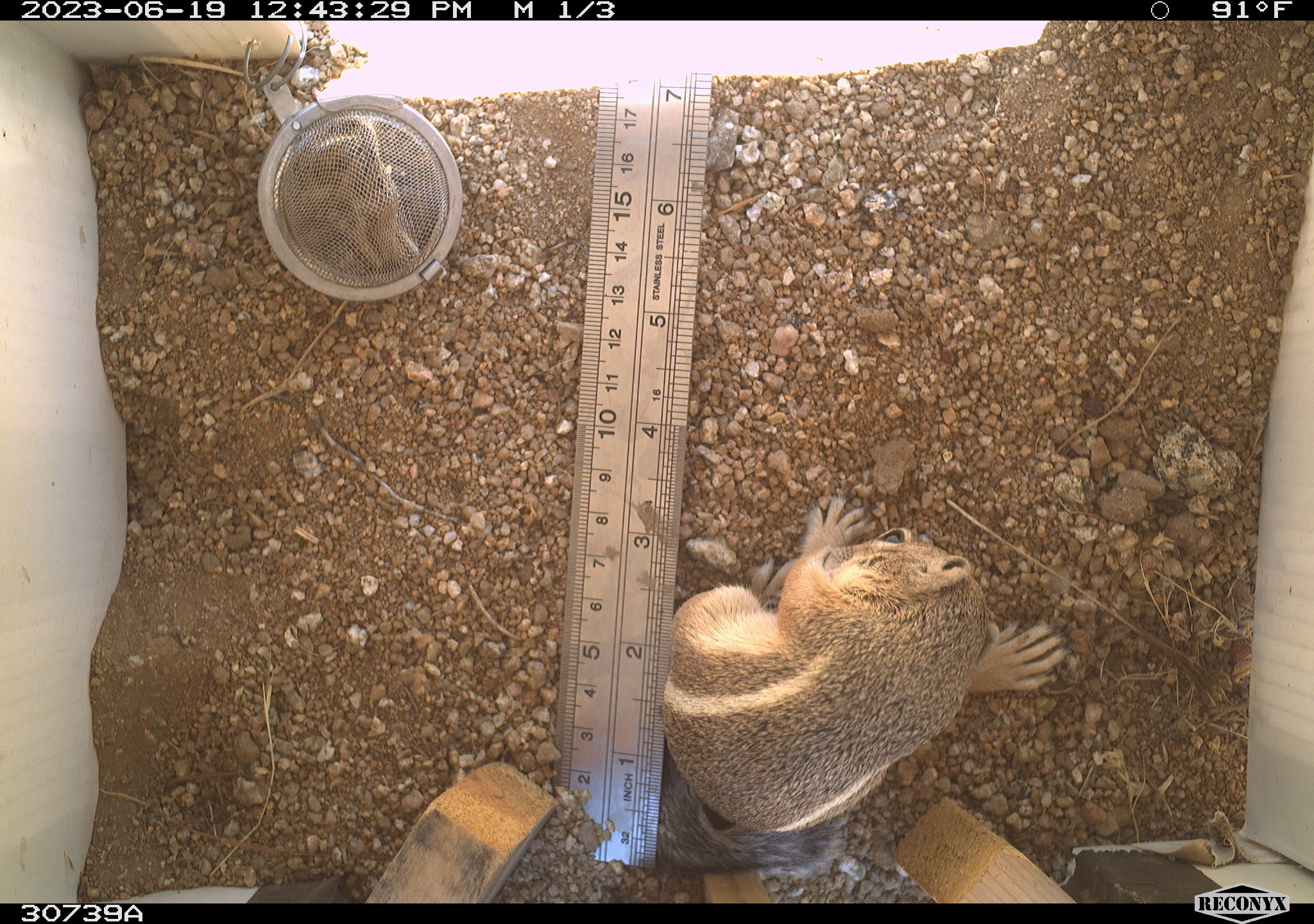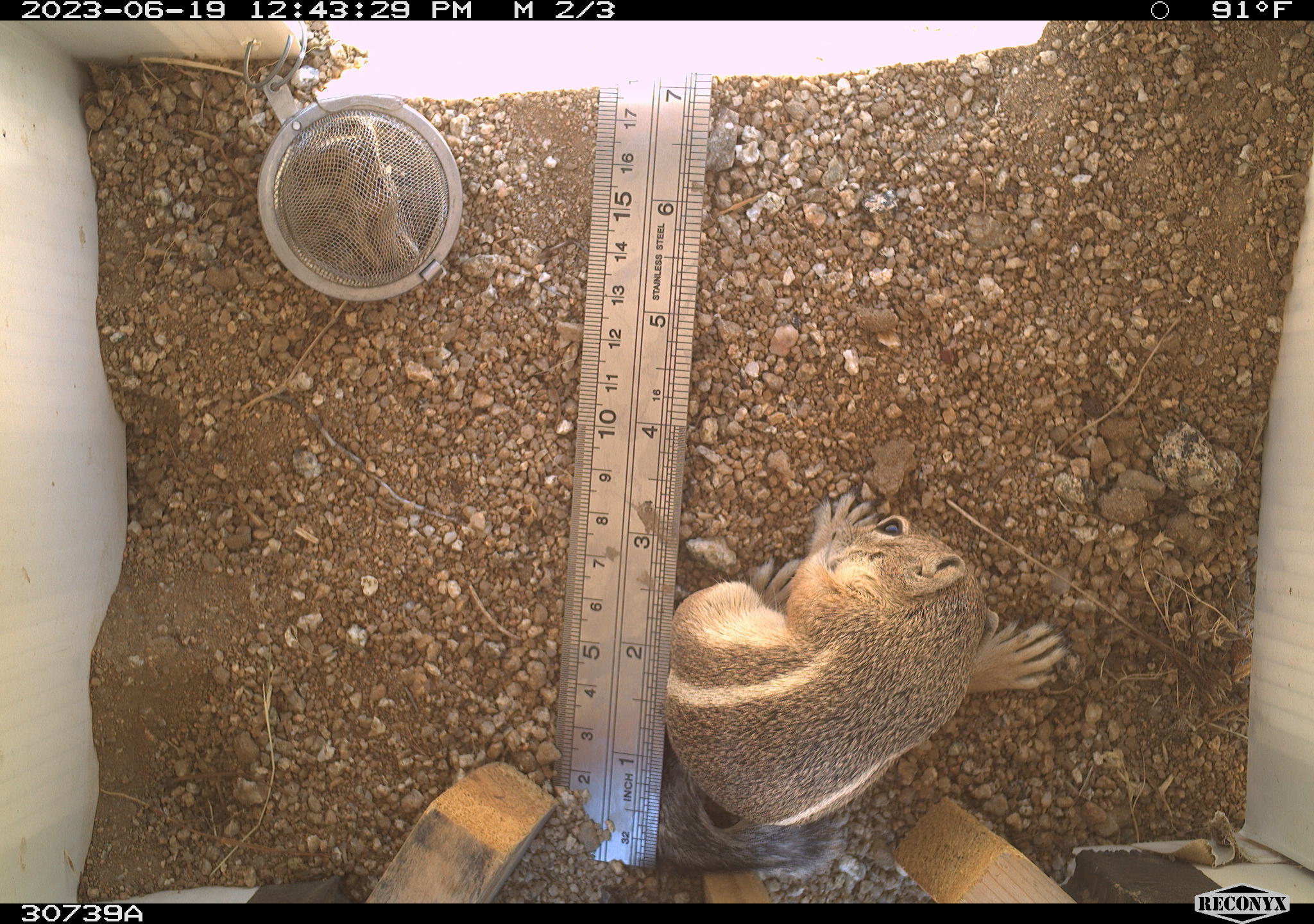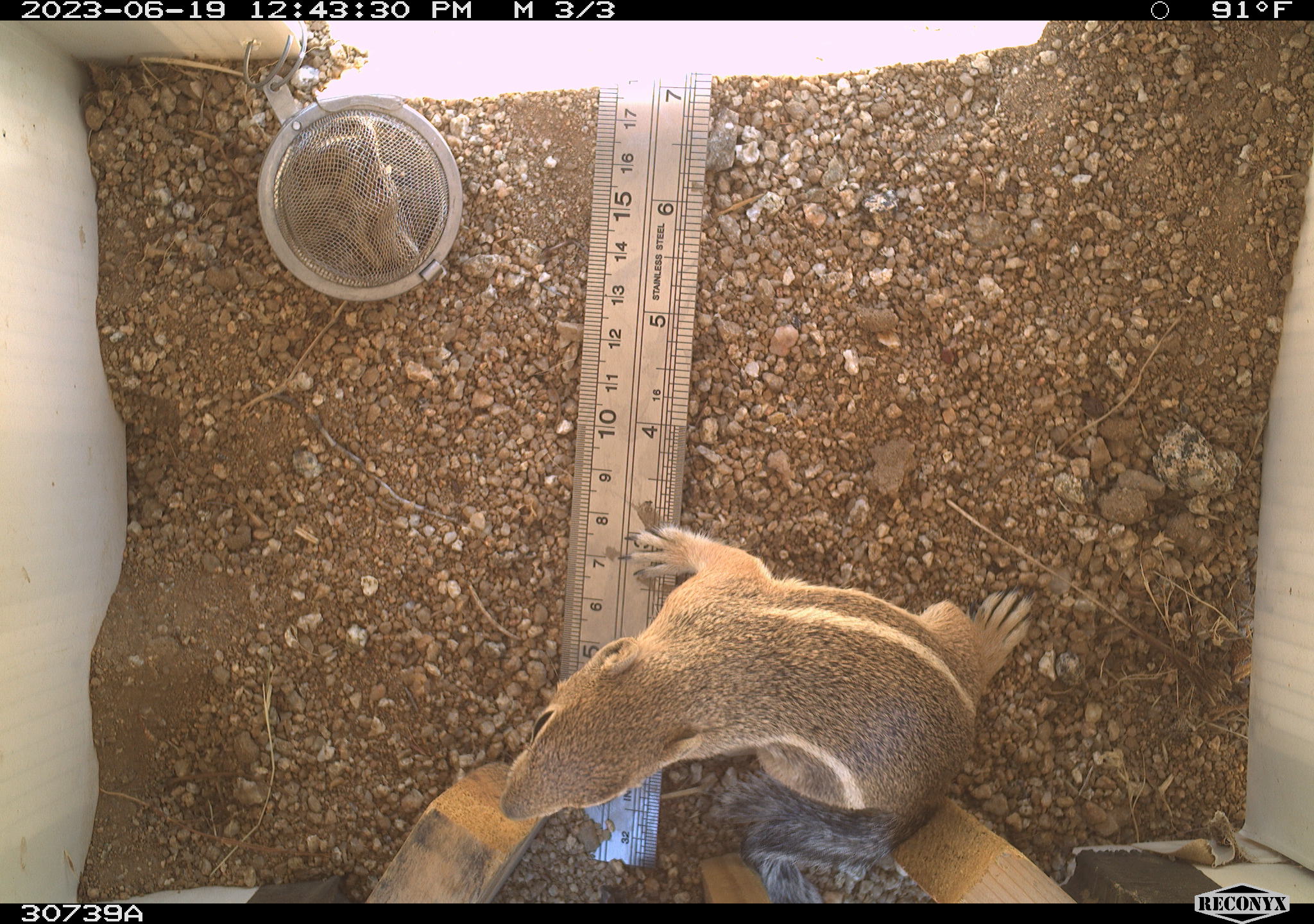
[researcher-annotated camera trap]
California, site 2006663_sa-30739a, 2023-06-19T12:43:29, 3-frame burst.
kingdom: Animalia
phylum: Chordata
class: Mammalia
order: Rodentia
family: Sciuridae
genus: Ammospermophilus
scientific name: Ammospermophilus leucurus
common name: white-tailed antelope squirrel